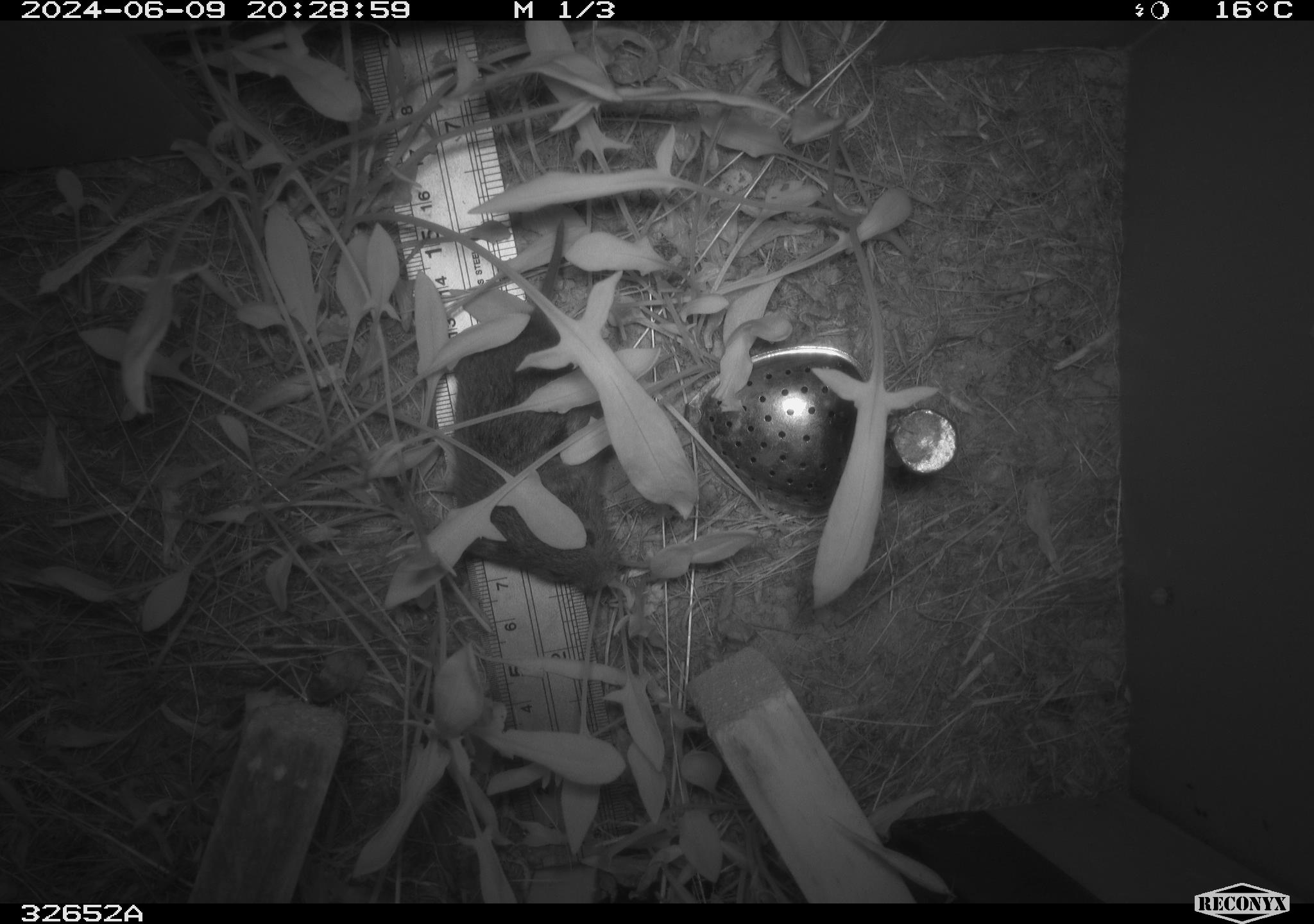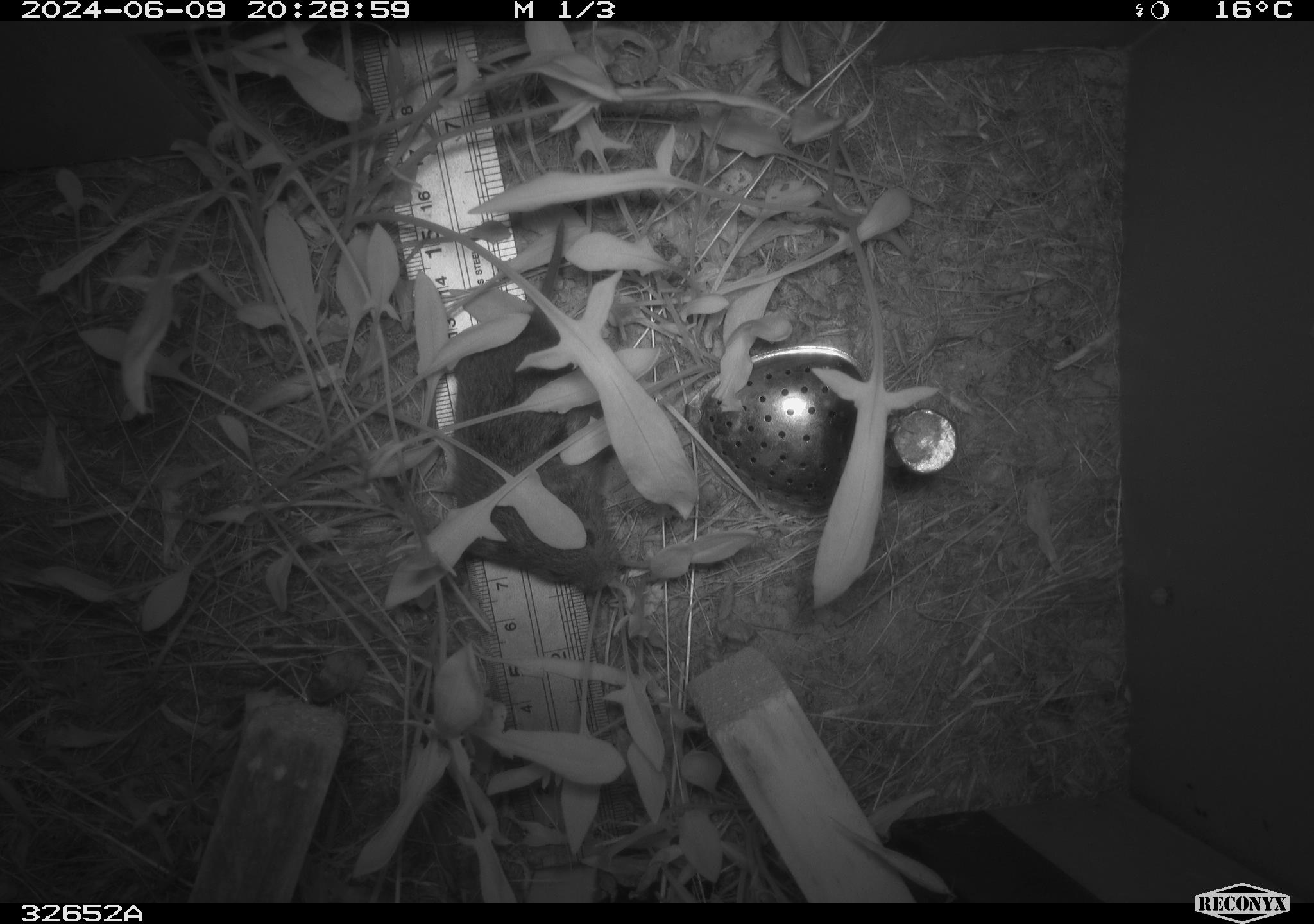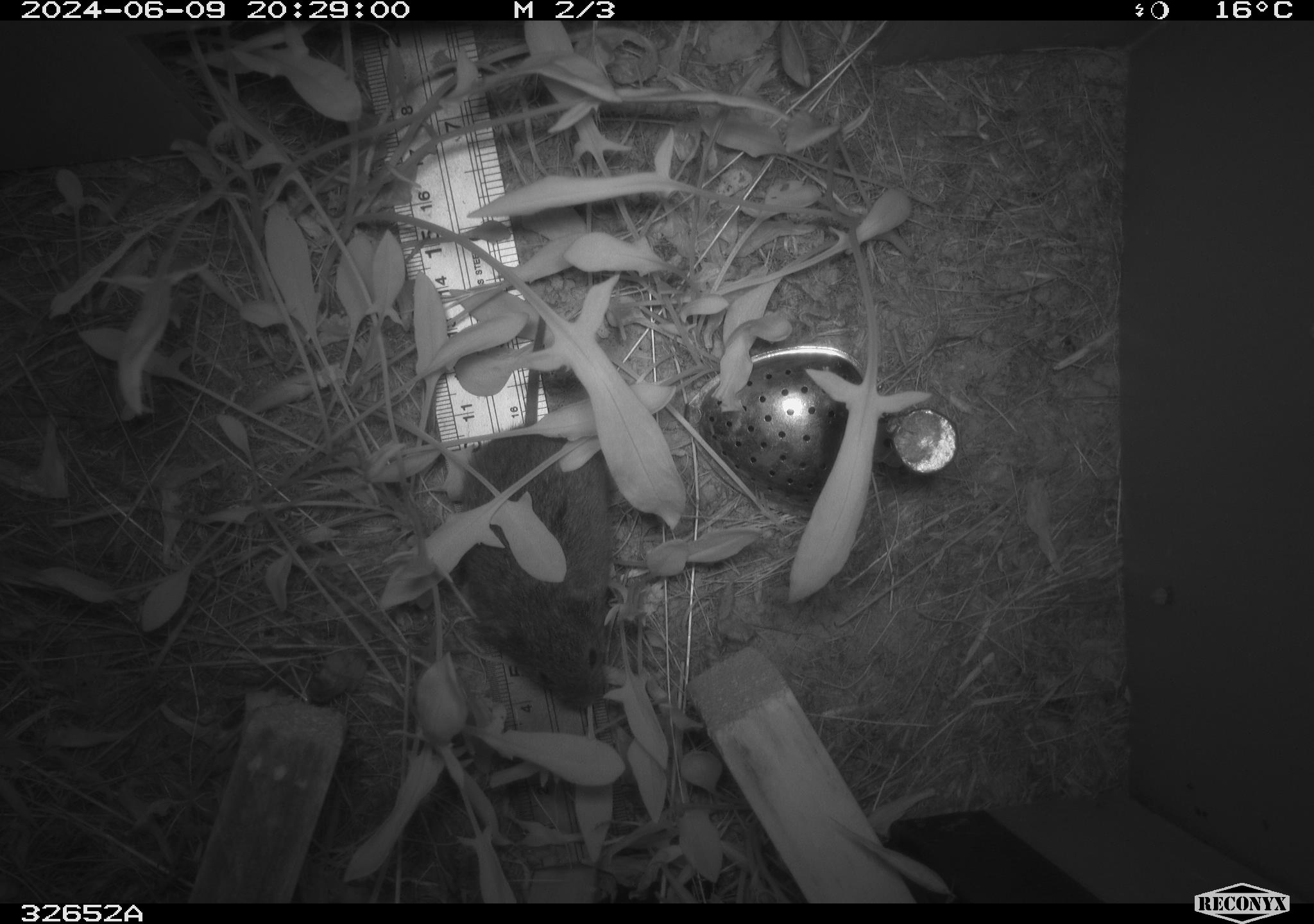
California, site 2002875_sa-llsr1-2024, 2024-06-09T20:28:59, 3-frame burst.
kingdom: Animalia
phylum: Chordata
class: Mammalia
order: Rodentia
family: Cricetidae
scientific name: Arvicolinae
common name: voles, lemmings, and muskrats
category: arvicolinae subfamily